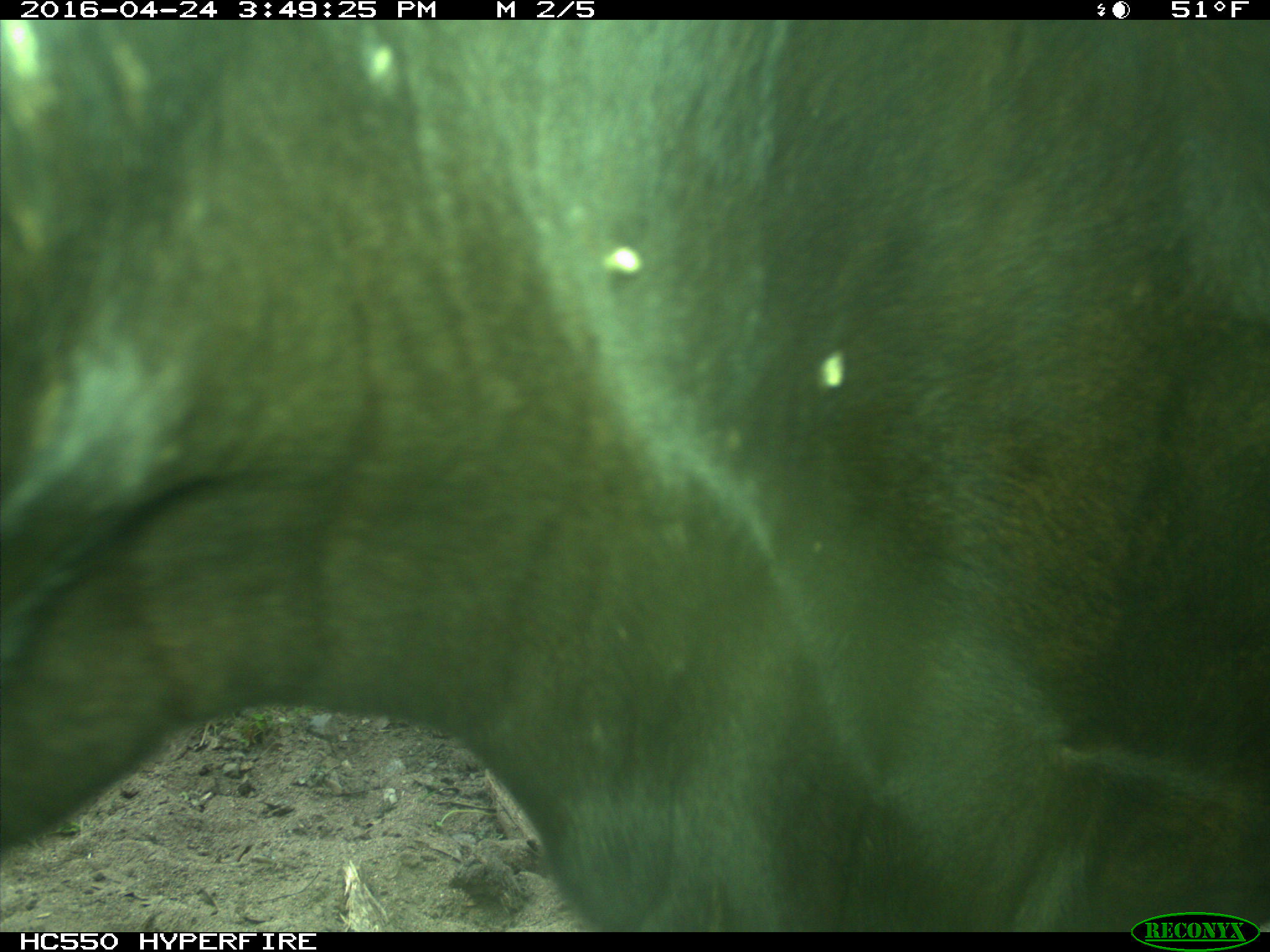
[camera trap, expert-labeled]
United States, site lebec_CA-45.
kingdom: Animalia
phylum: Chordata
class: Mammalia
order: Artiodactyla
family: Bovidae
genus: Bos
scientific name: Bos taurus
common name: domestic cow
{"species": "Bos taurus (domestic cow)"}